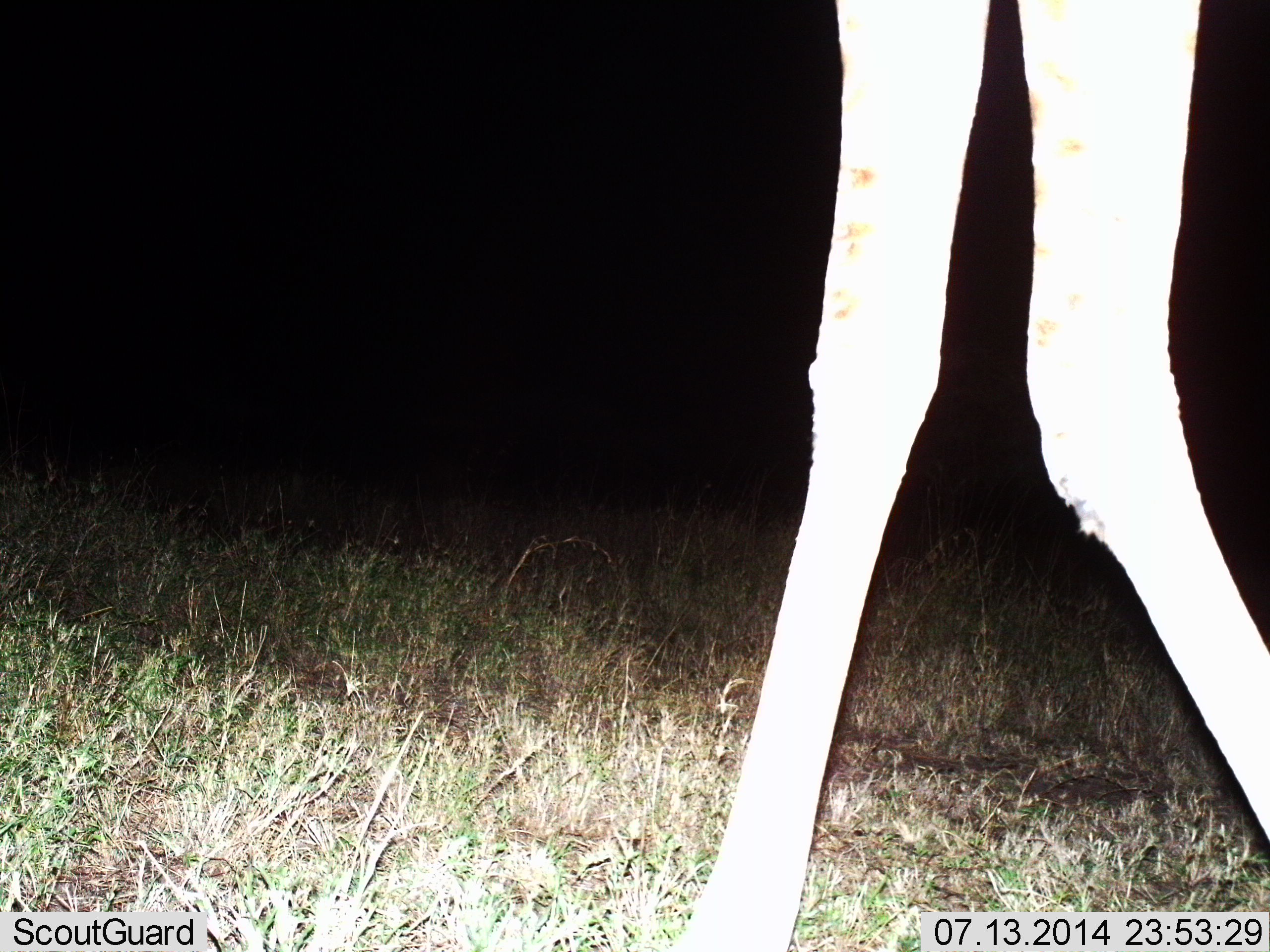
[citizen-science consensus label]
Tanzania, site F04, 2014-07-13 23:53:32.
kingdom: Animalia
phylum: Chordata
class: Mammalia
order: Artiodactyla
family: Giraffidae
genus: Giraffa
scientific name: Giraffa camelopardalis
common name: giraffe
Giraffe (Giraffa camelopardalis), count 1. Behavior (volunteer vote fractions): standing 40%, resting 0%, moving 70%, interacting 0%. Young present (vote fraction): 0%. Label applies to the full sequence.